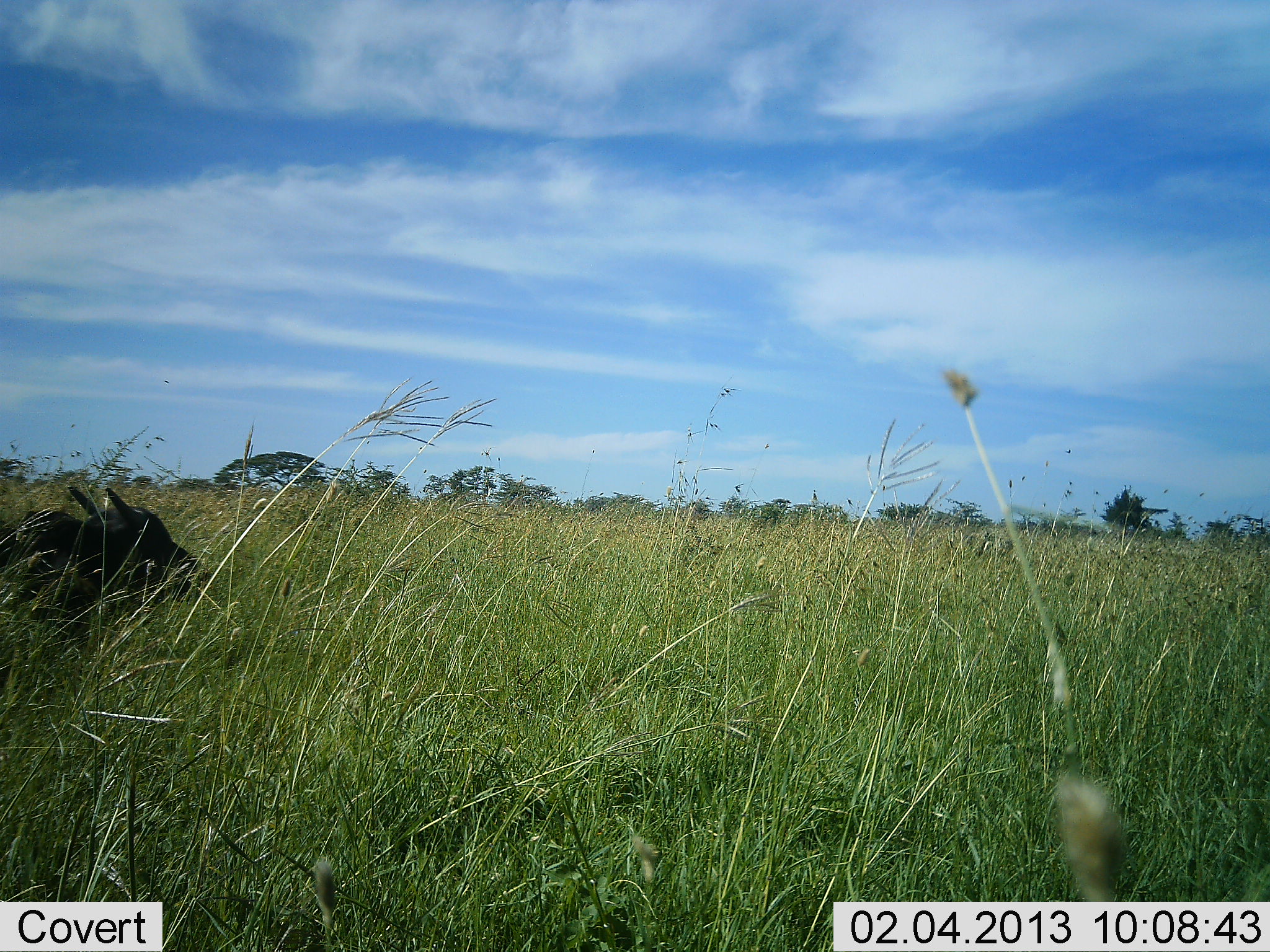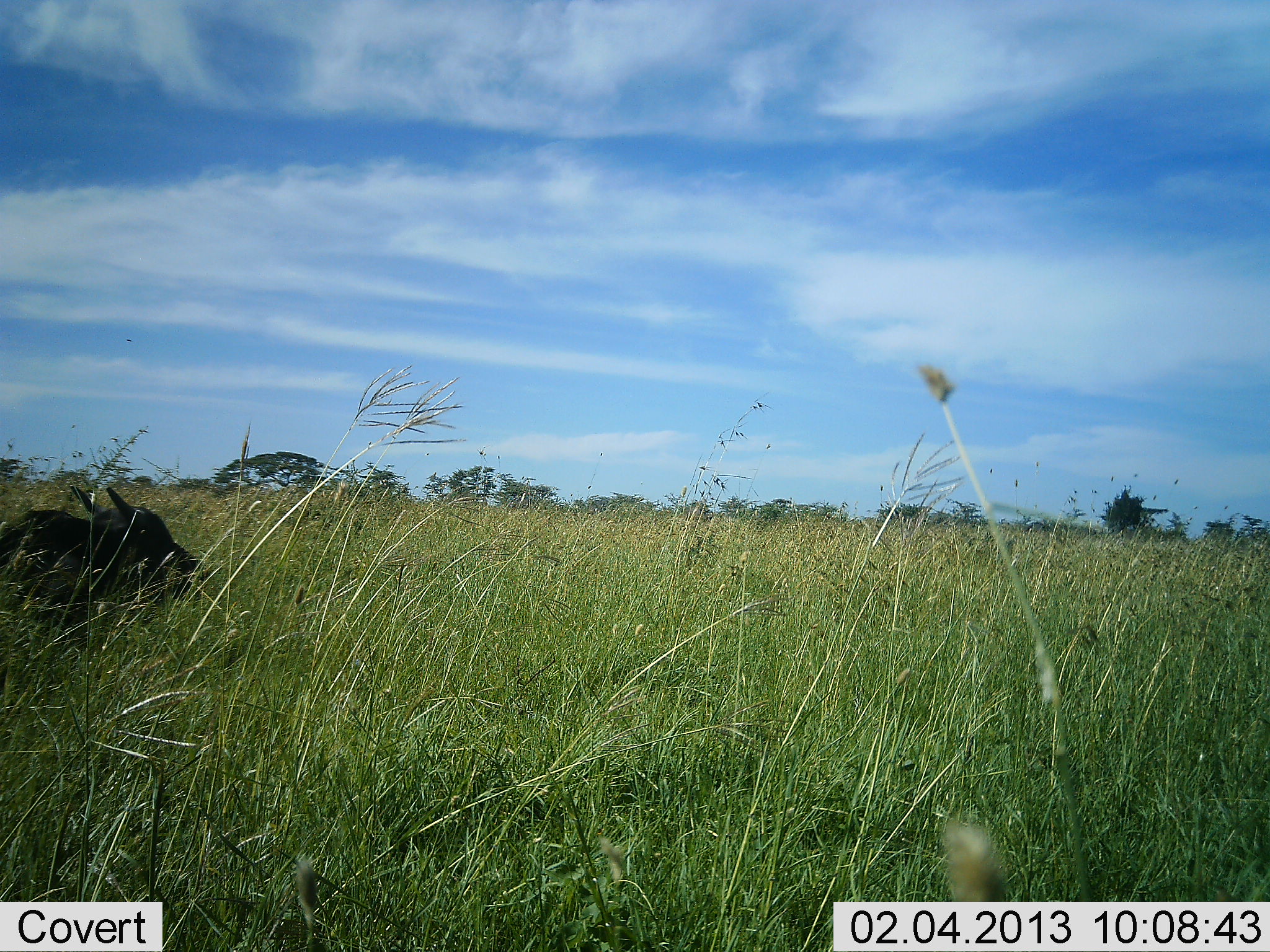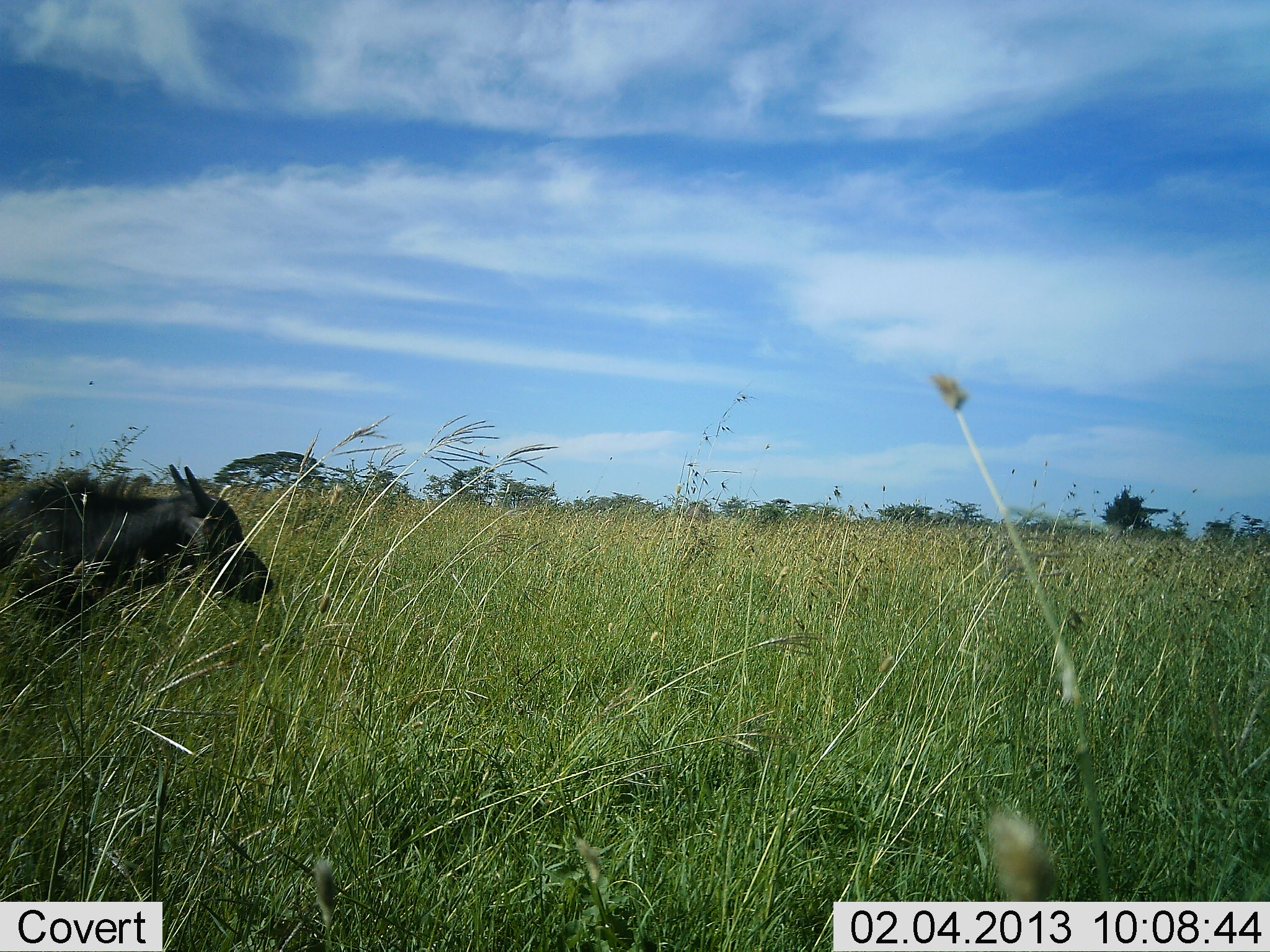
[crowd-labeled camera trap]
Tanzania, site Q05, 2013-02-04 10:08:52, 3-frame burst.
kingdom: Animalia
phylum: Chordata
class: Mammalia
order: Artiodactyla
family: Bovidae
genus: Connochaetes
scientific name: Connochaetes taurinus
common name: blue wildebeest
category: wildebeest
Wildebeest (blue wildebeest) (Connochaetes taurinus), count 1. Behavior (volunteer vote fractions): standing 21%, resting 64%, moving 21%, interacting 0%. Young present (vote fraction): 21%. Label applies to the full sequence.